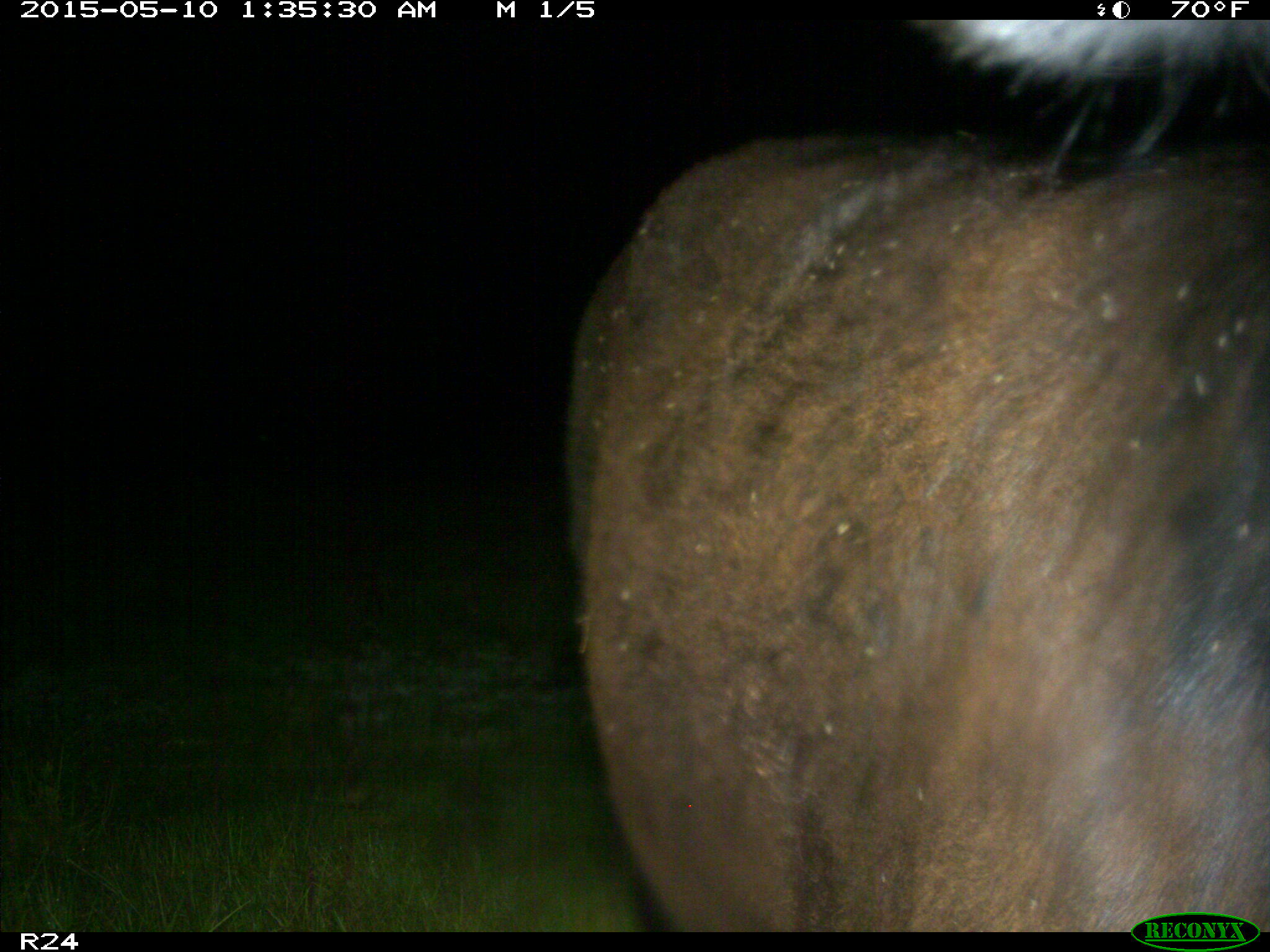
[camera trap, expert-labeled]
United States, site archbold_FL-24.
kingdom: Animalia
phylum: Chordata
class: Mammalia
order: Artiodactyla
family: Bovidae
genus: Bos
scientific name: Bos taurus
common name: domestic cow